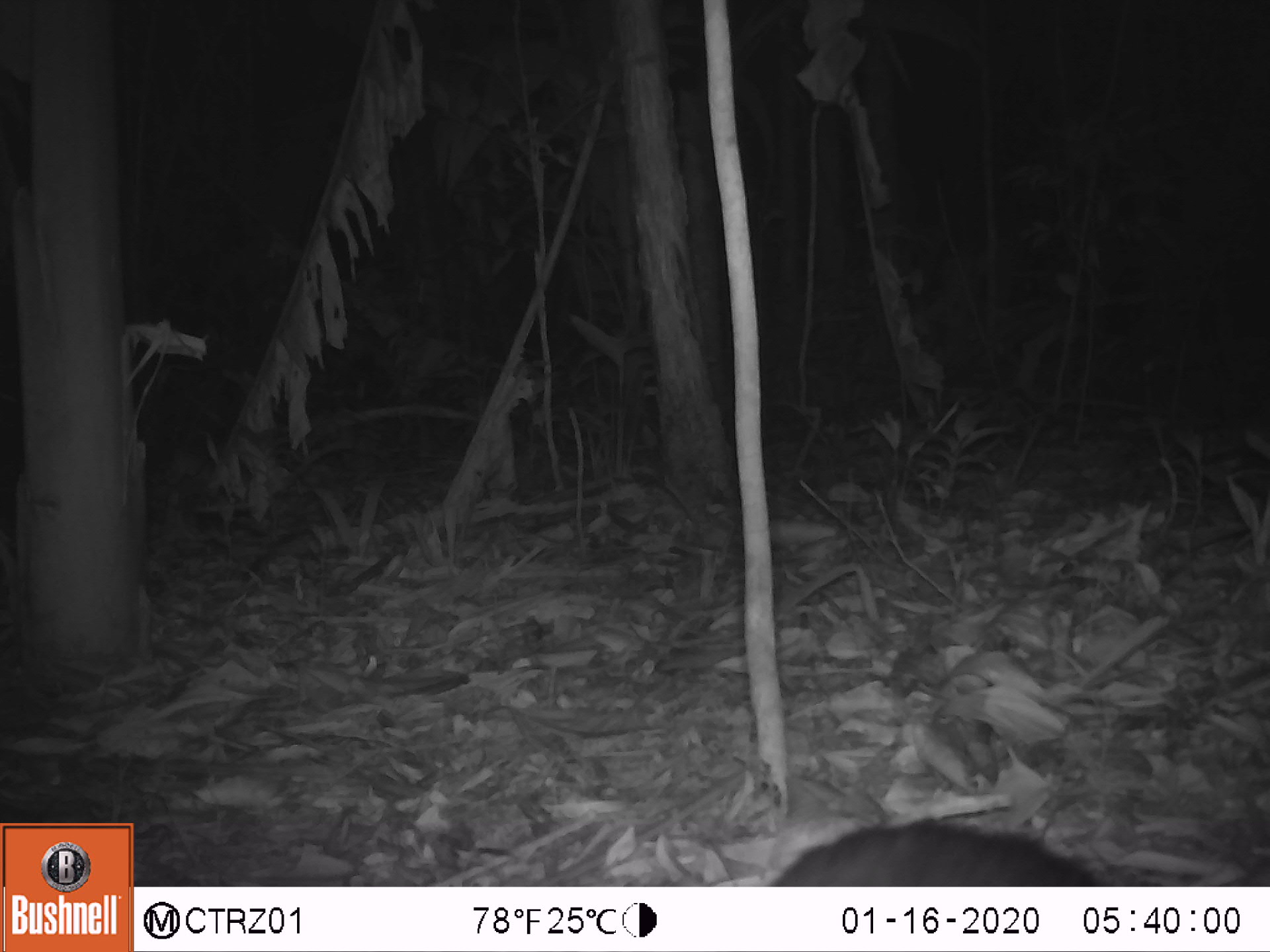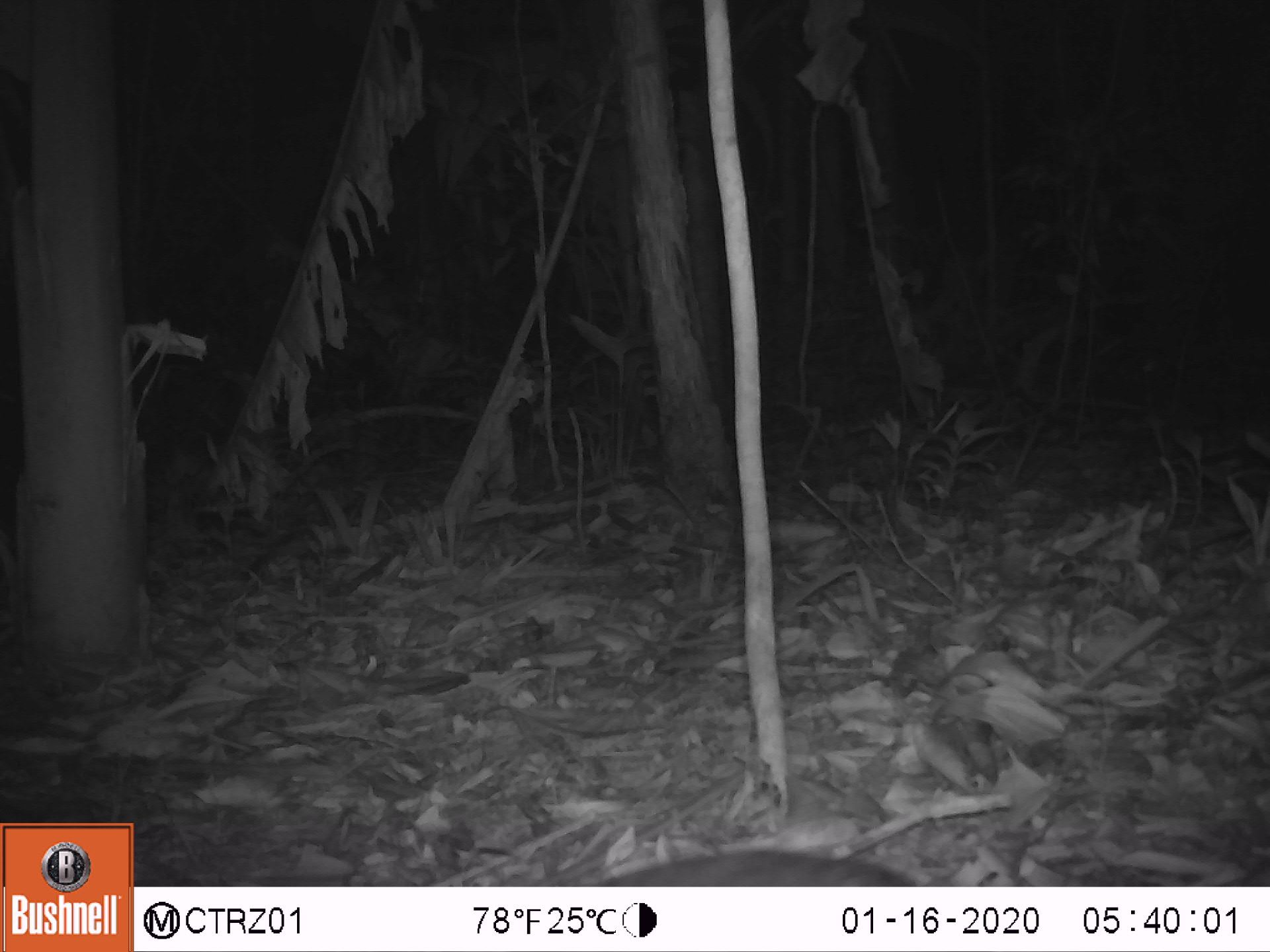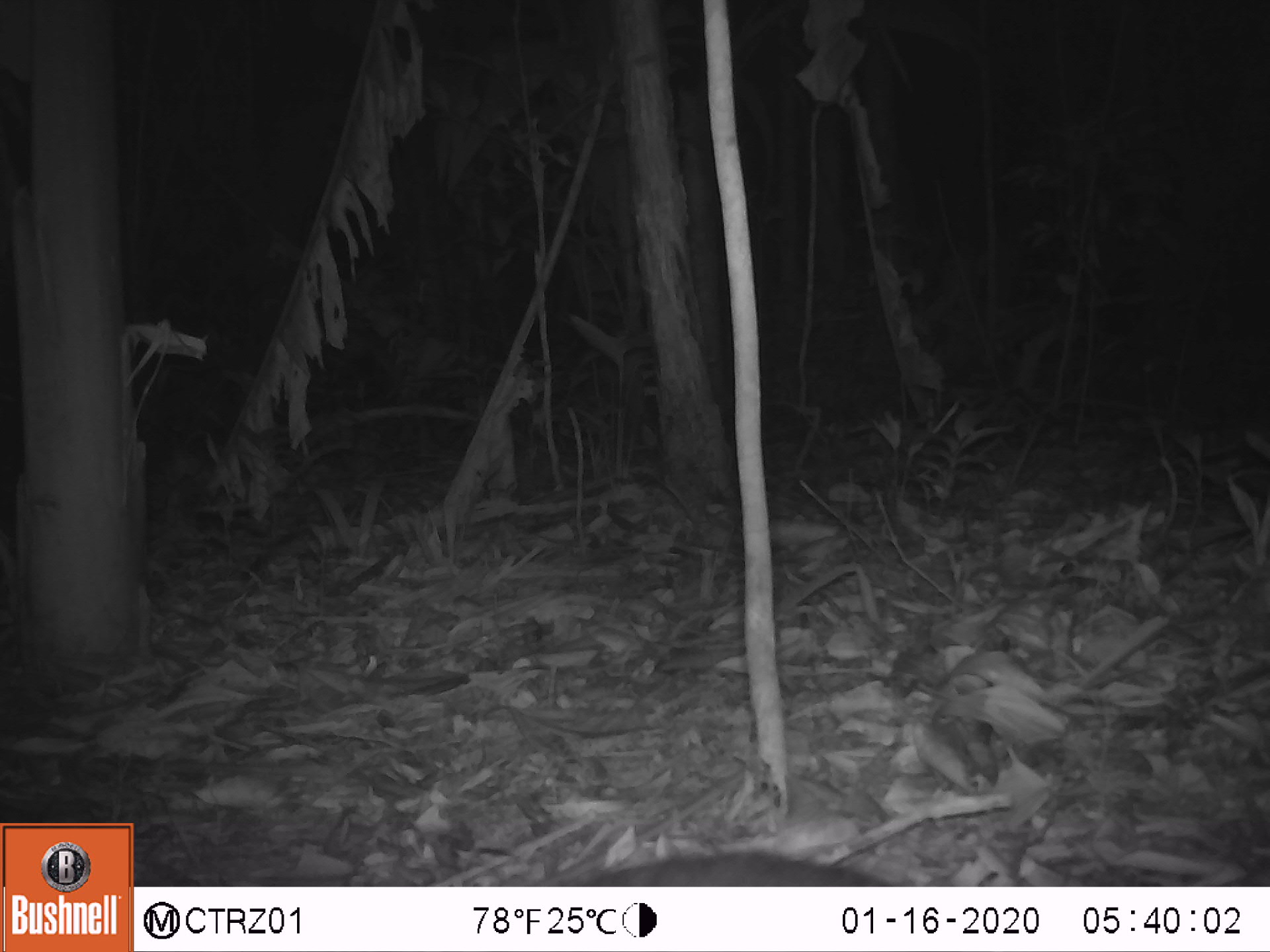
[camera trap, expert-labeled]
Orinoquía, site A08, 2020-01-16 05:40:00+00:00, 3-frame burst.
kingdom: Animalia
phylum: Chordata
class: Mammalia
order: Rodentia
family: Dasyproctidae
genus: Dasyprocta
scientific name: Dasyprocta fuliginosa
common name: black agouti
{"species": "black agouti (Dasyprocta fuliginosa)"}